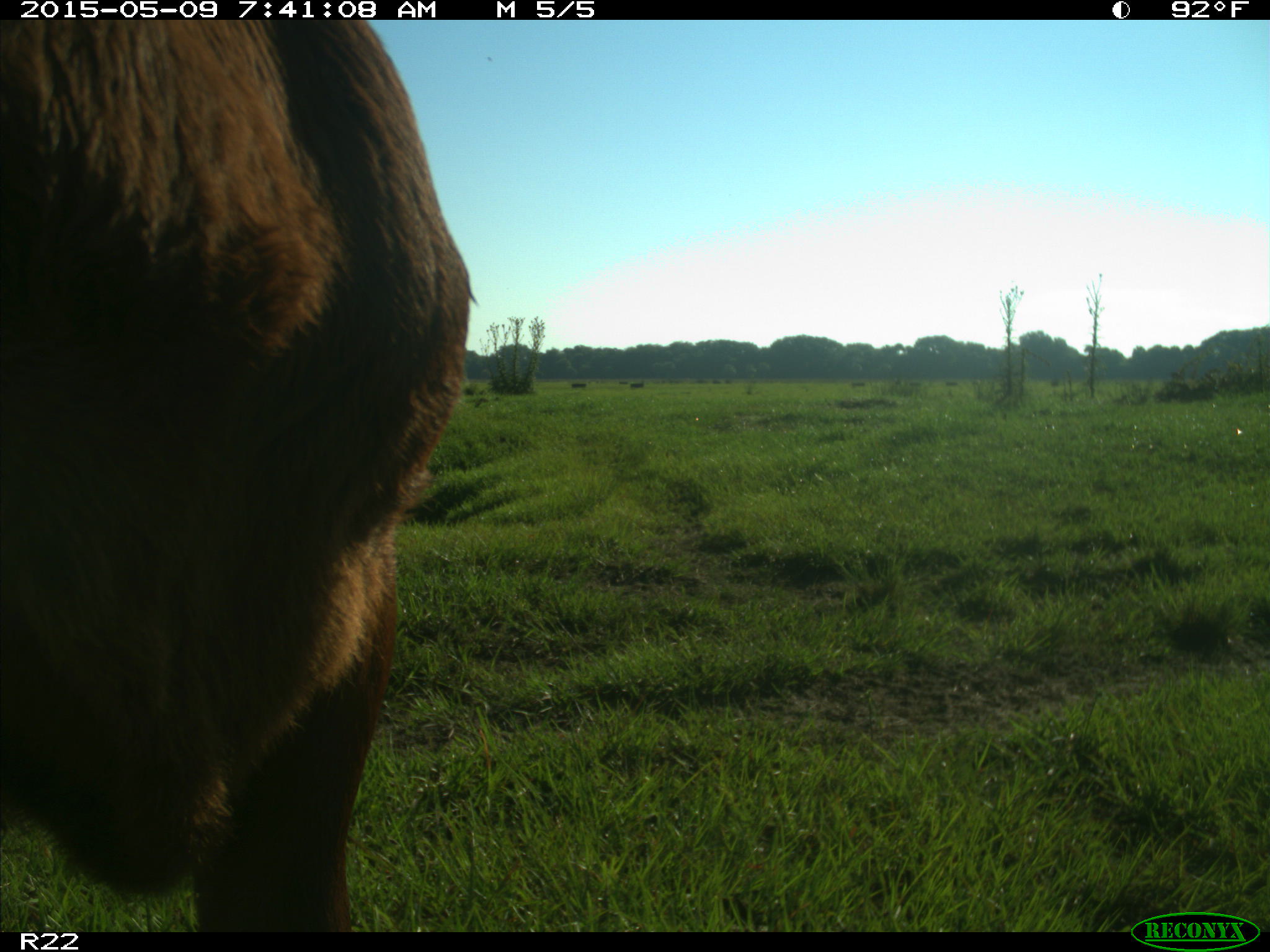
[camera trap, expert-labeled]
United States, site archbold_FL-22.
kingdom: Animalia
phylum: Chordata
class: Mammalia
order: Artiodactyla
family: Bovidae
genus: Bos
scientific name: Bos taurus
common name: domestic cow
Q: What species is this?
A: Bos taurus (domestic cow).